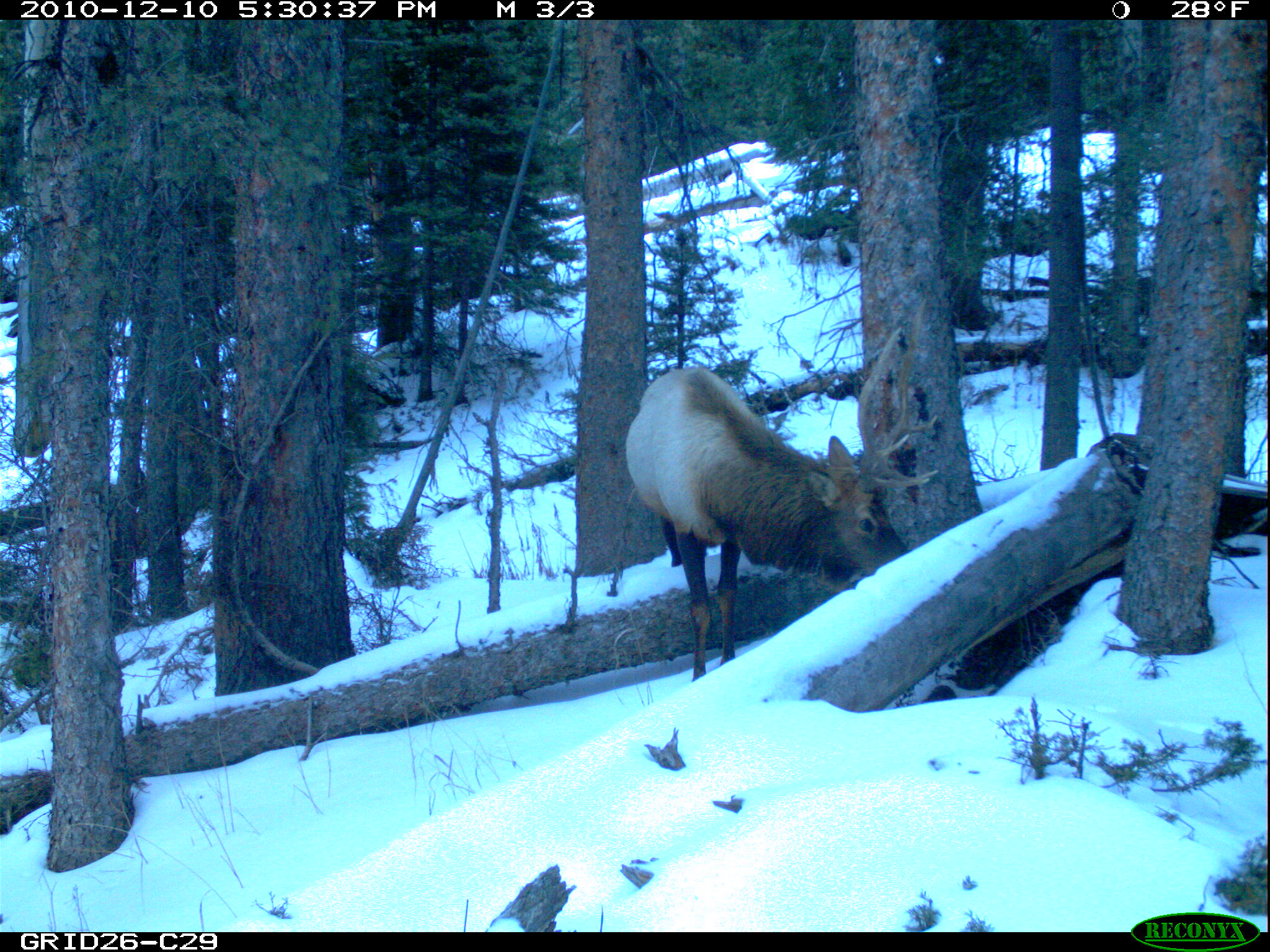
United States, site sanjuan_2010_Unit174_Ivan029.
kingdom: Animalia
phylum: Chordata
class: Mammalia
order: Artiodactyla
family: Cervidae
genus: Cervus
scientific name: Cervus elaphus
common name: red deer